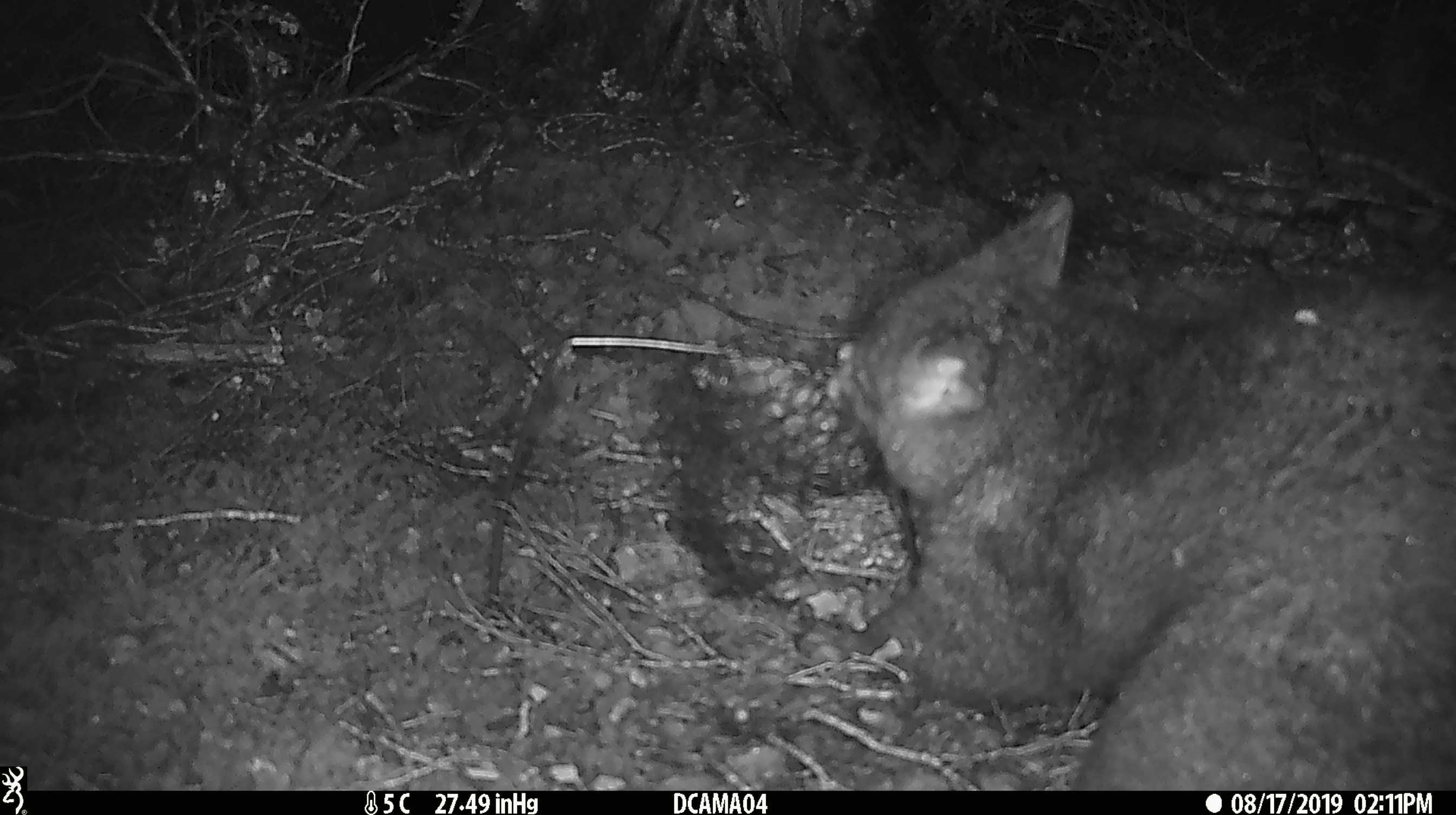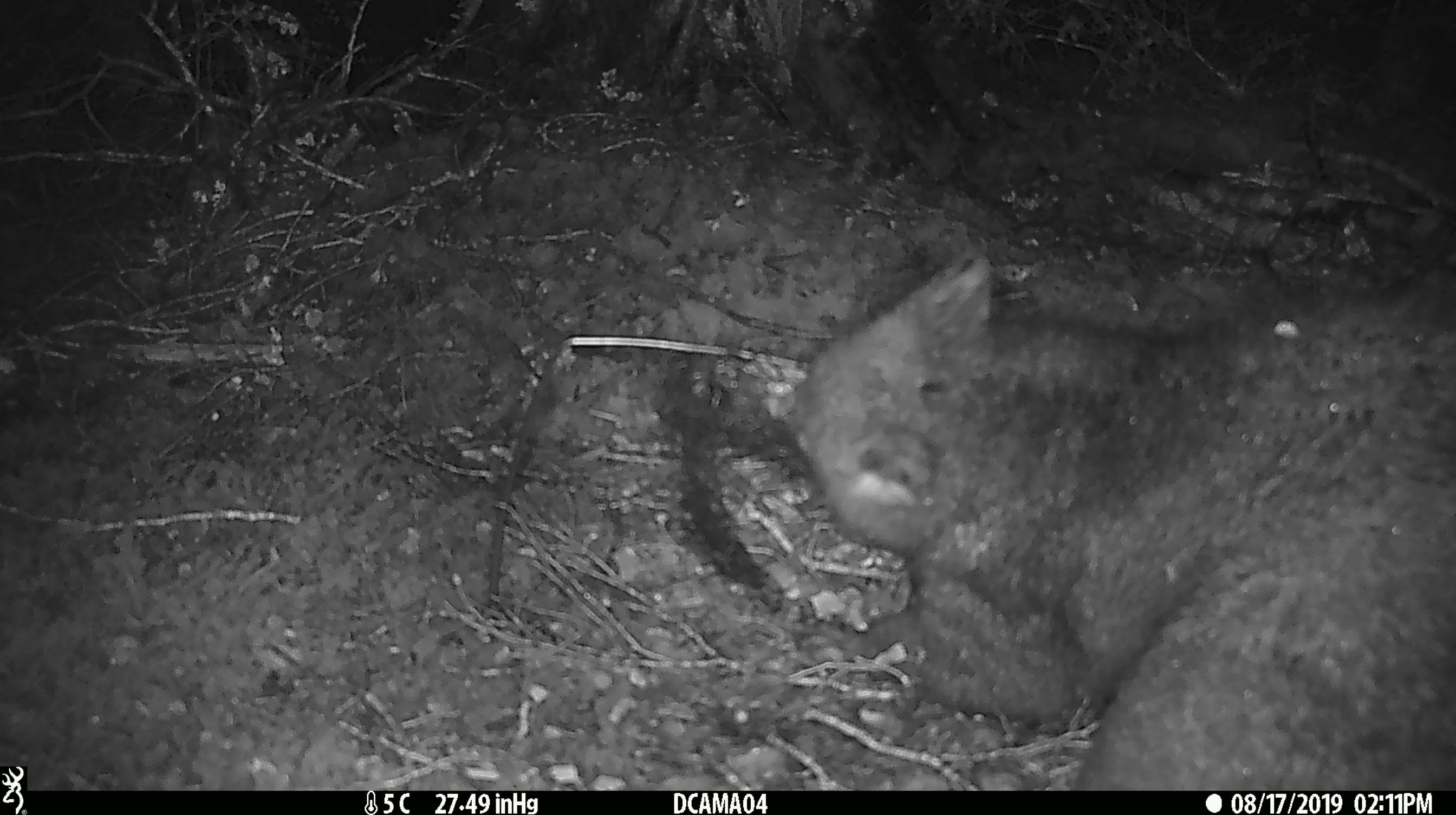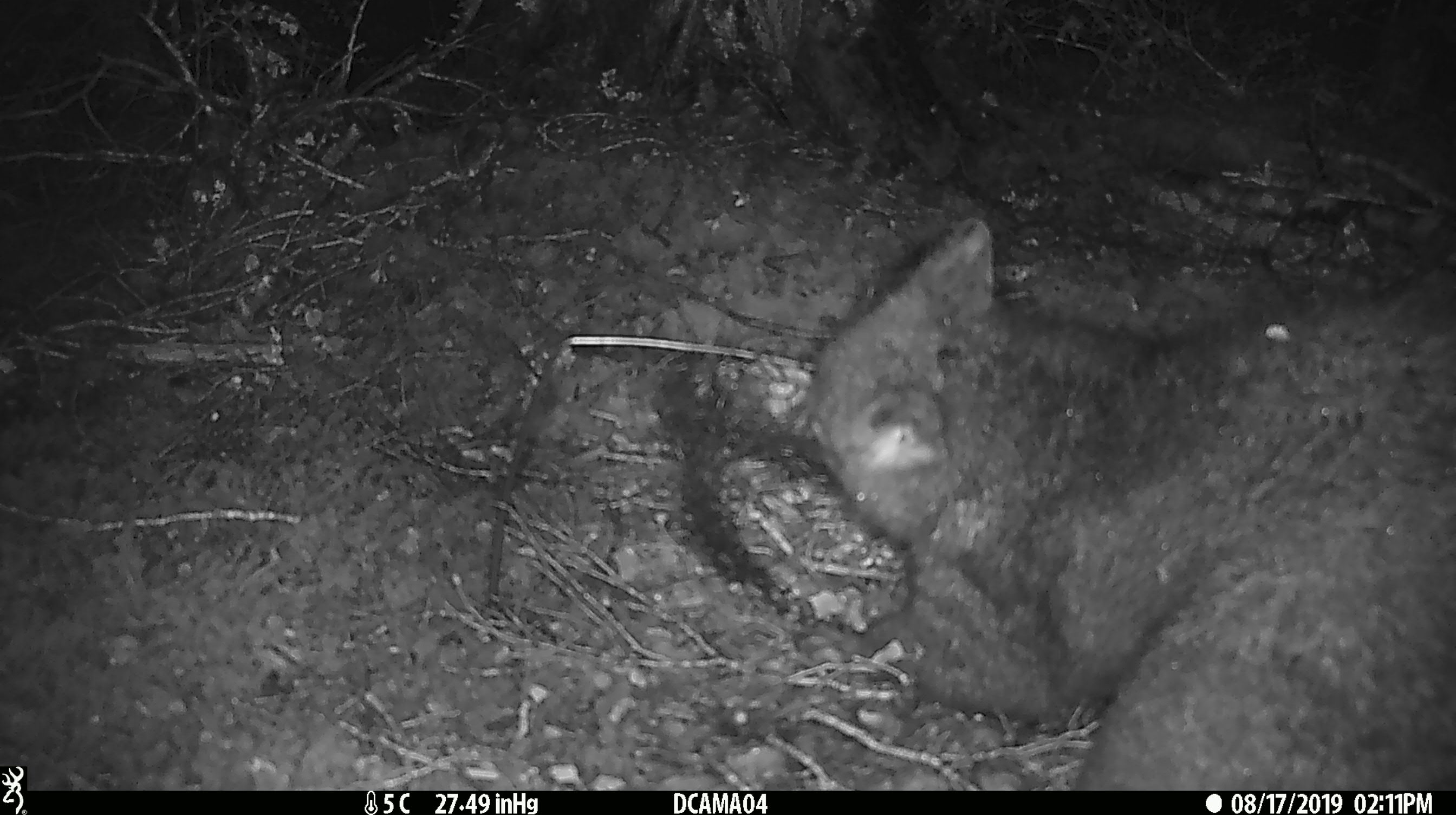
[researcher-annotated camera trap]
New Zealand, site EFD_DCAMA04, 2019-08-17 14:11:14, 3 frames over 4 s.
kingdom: Animalia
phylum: Chordata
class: Mammalia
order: Diprotodontia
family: Phalangeridae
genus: Trichosurus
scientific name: Trichosurus vulpecula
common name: common brushtail possum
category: possum